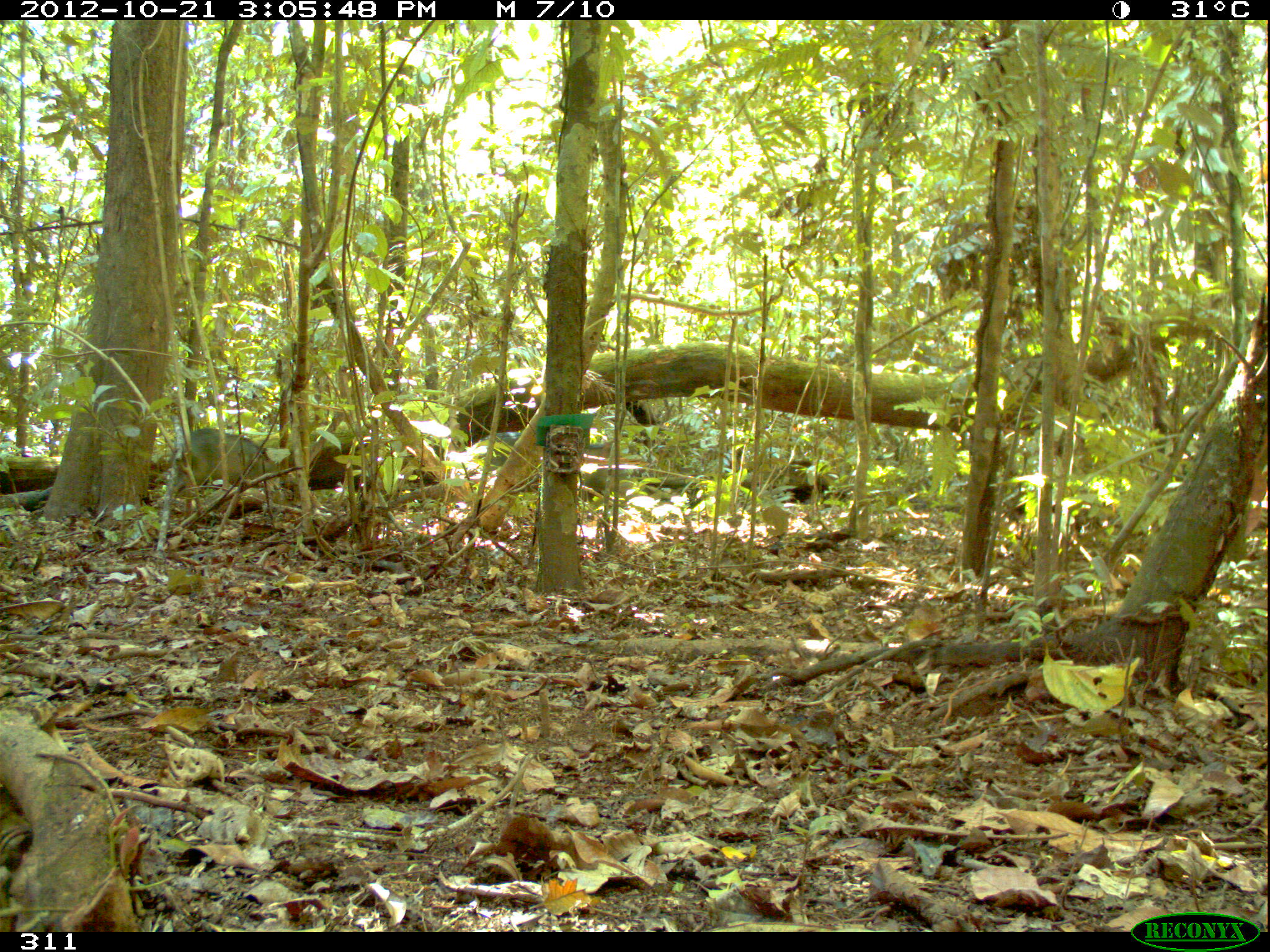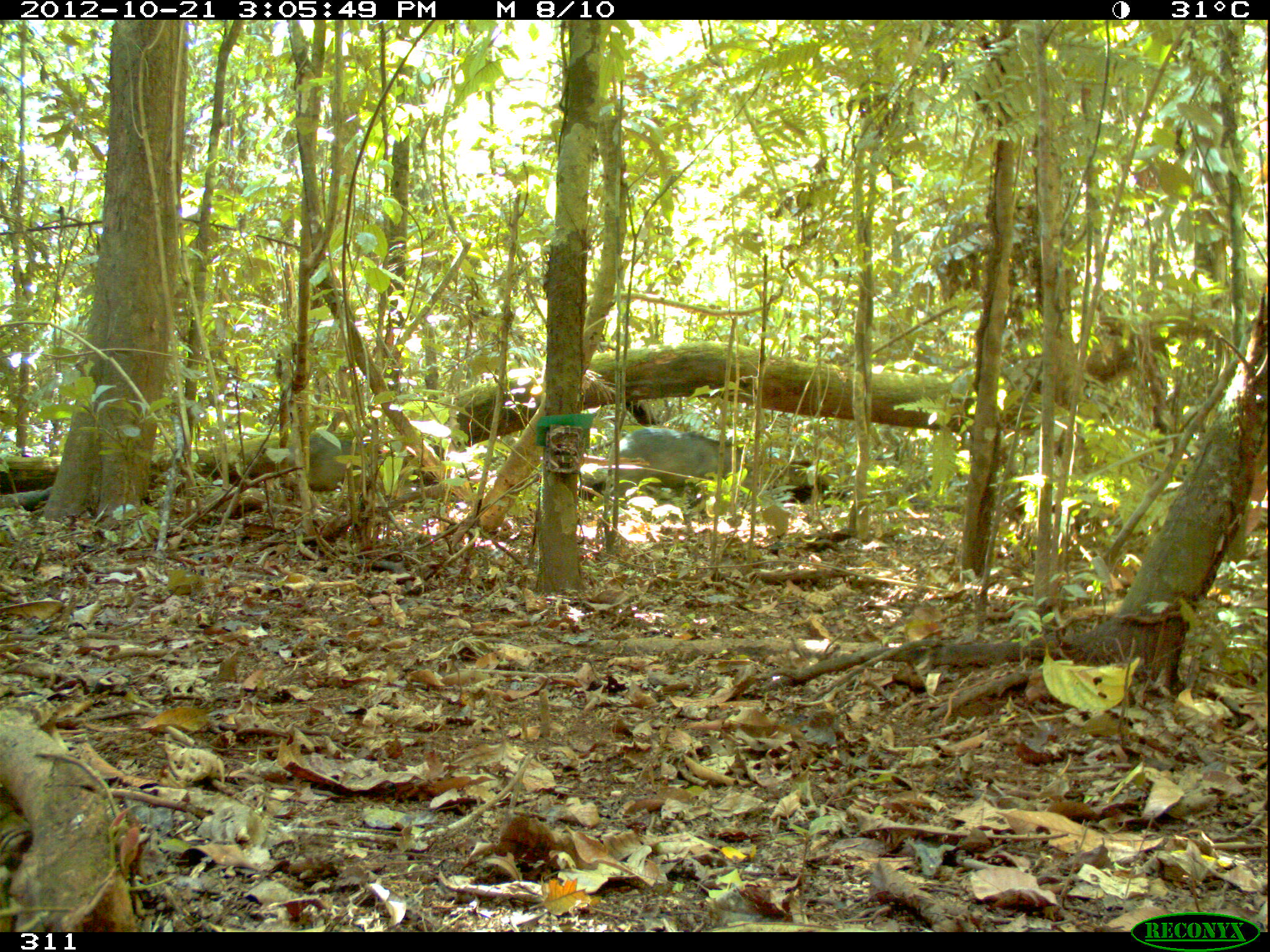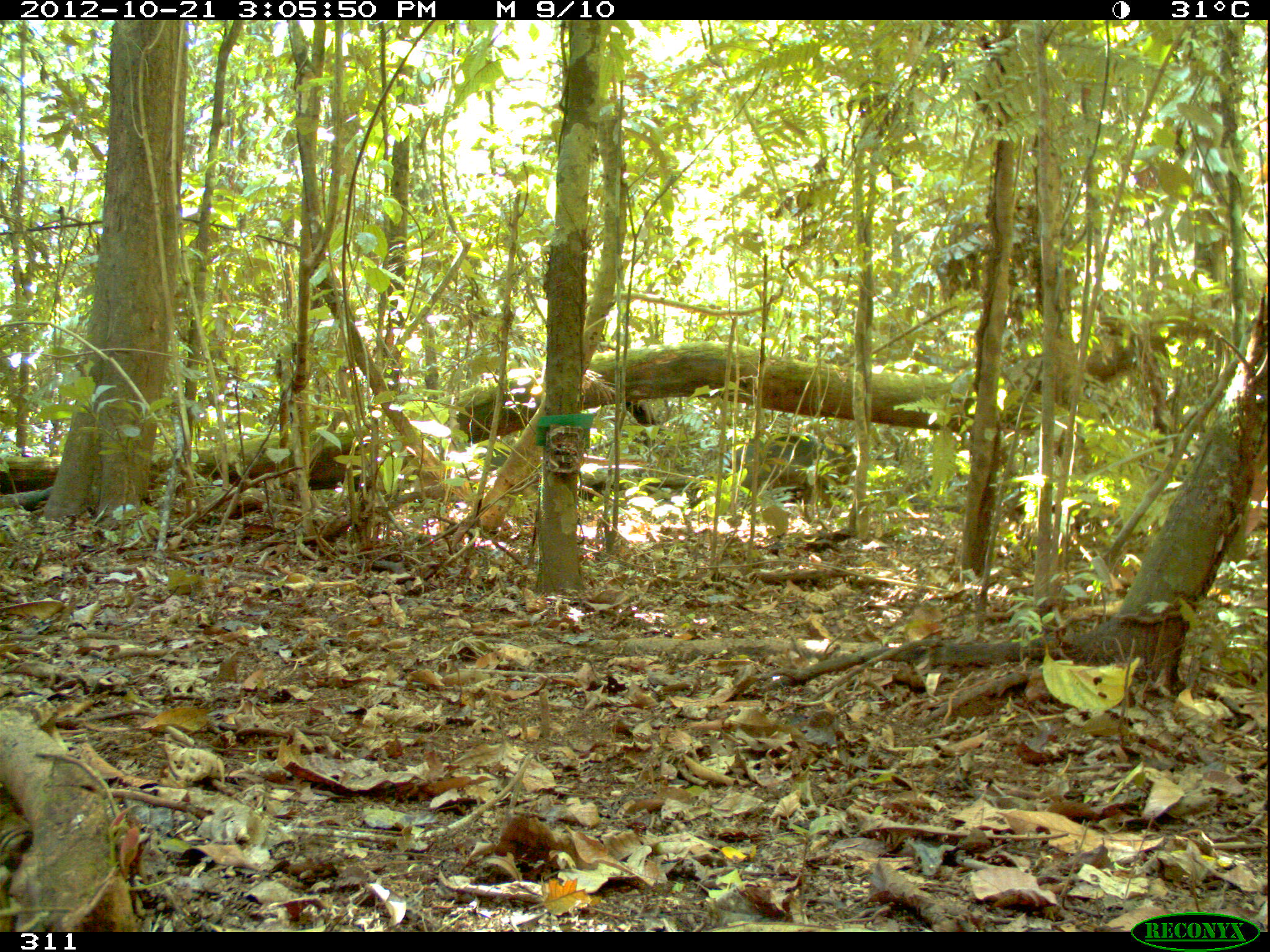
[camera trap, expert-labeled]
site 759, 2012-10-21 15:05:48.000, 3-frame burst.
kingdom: Animalia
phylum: Chordata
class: Mammalia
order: Artiodactyla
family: Tayassuidae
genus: Tayassu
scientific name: Tayassu pecari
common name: white-lipped peccary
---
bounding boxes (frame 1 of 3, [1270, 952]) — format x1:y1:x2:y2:
tayassu pecari: 183:428:276:520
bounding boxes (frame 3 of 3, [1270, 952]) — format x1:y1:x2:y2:
tayassu pecari: 733:432:857:508